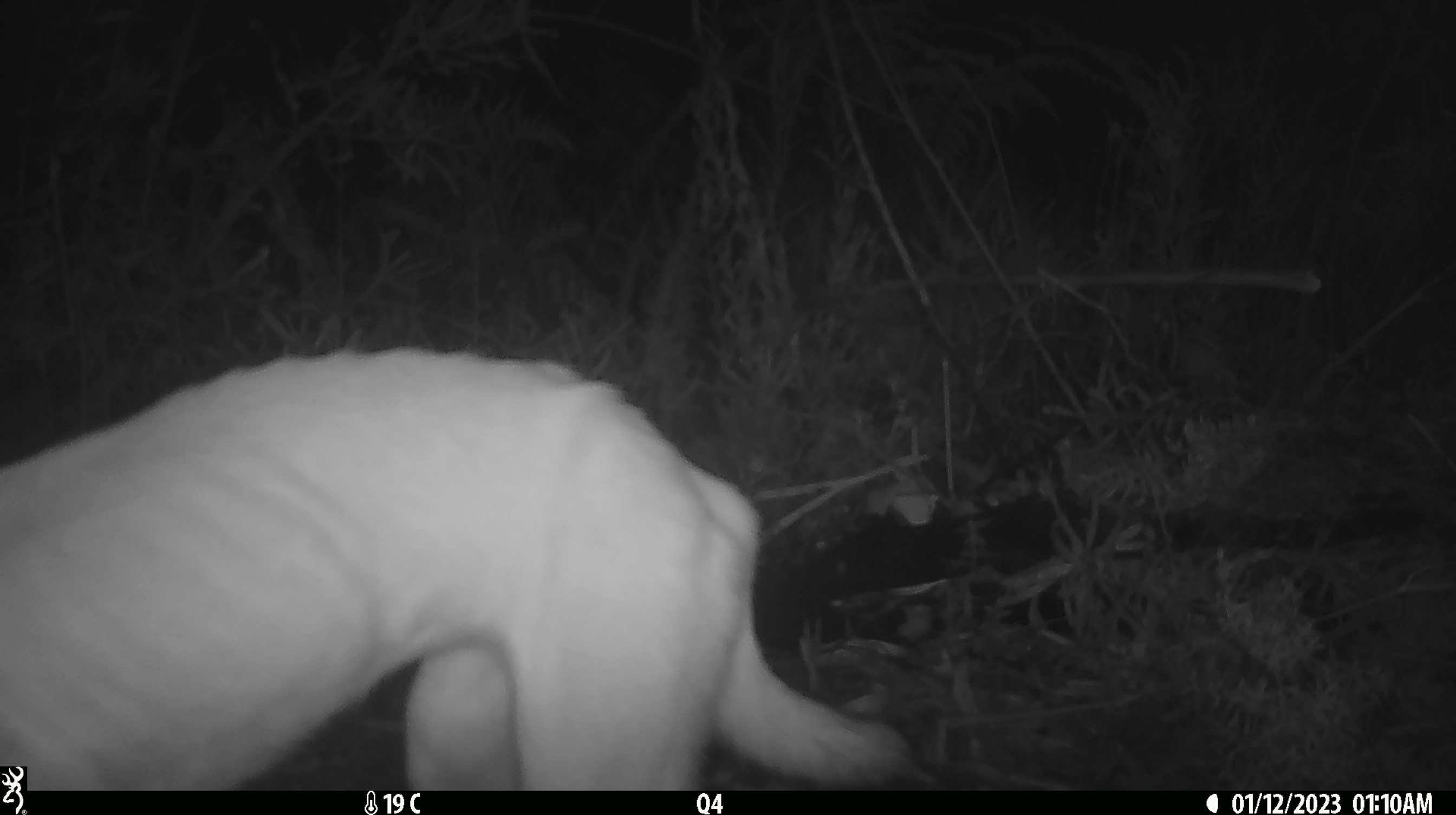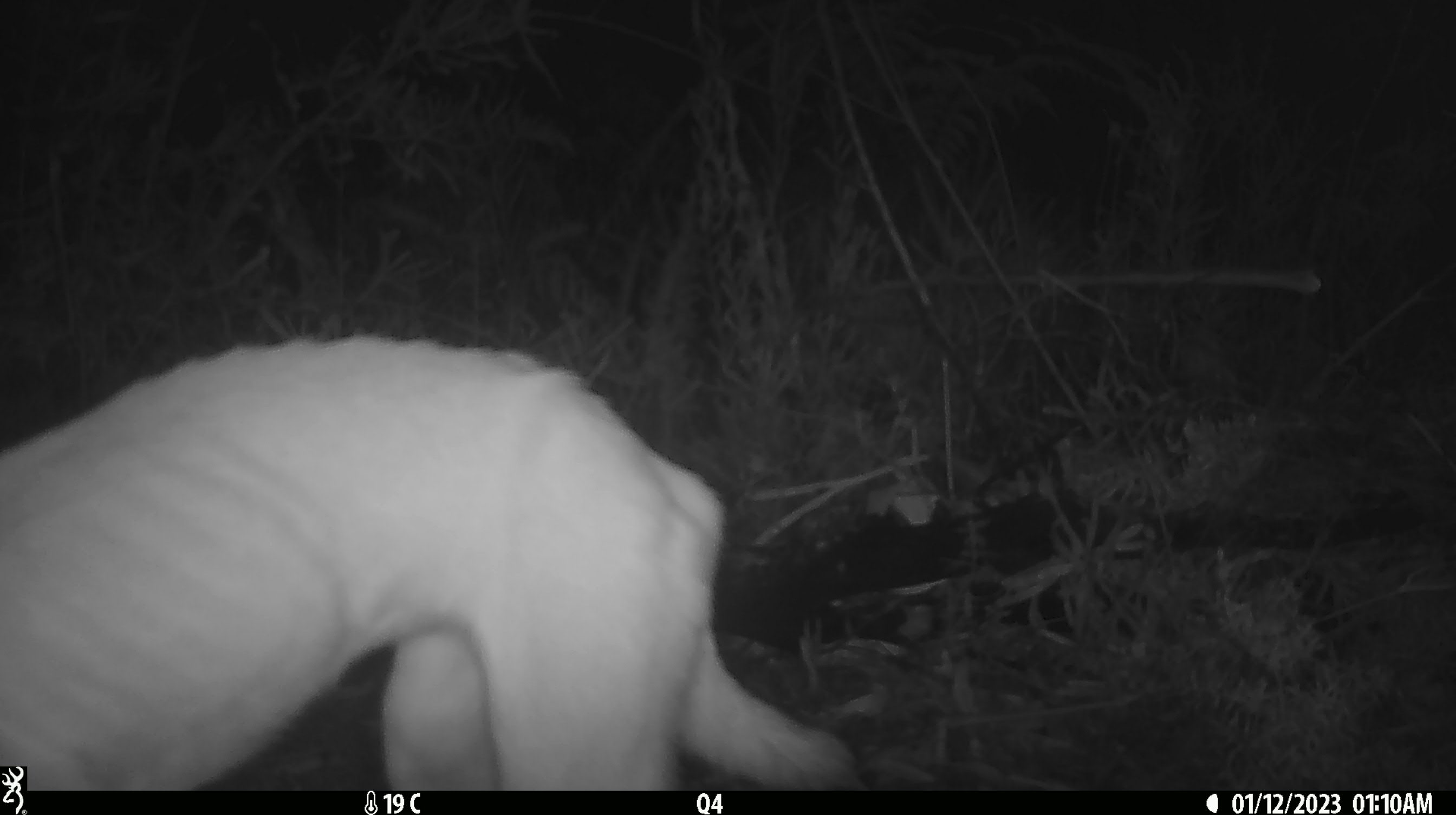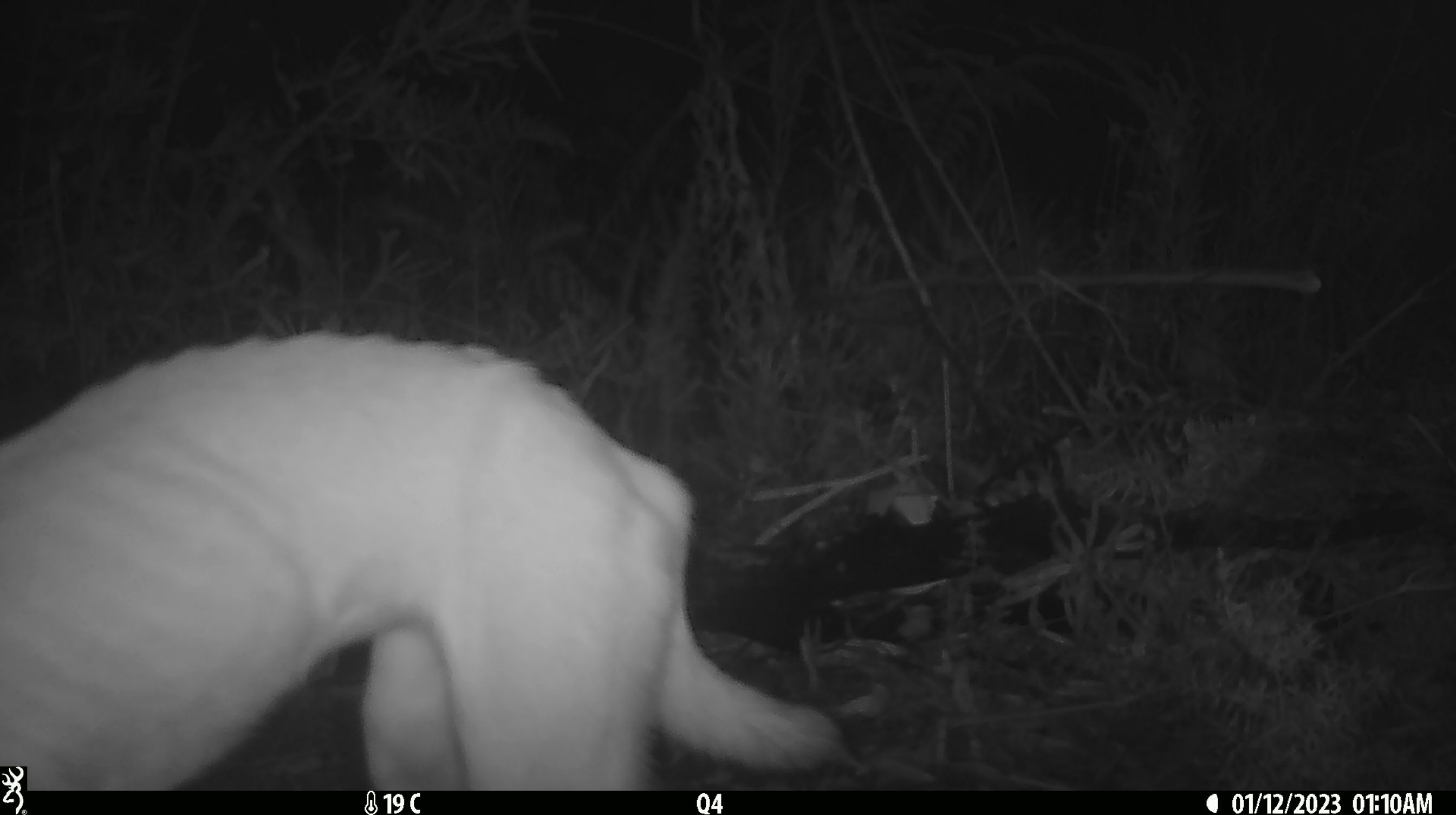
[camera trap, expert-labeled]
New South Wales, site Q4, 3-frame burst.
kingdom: Animalia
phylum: Chordata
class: Mammalia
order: Carnivora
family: Canidae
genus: Canis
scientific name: Canis familiaris dingo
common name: dingo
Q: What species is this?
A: Dingo (Canis familiaris dingo).